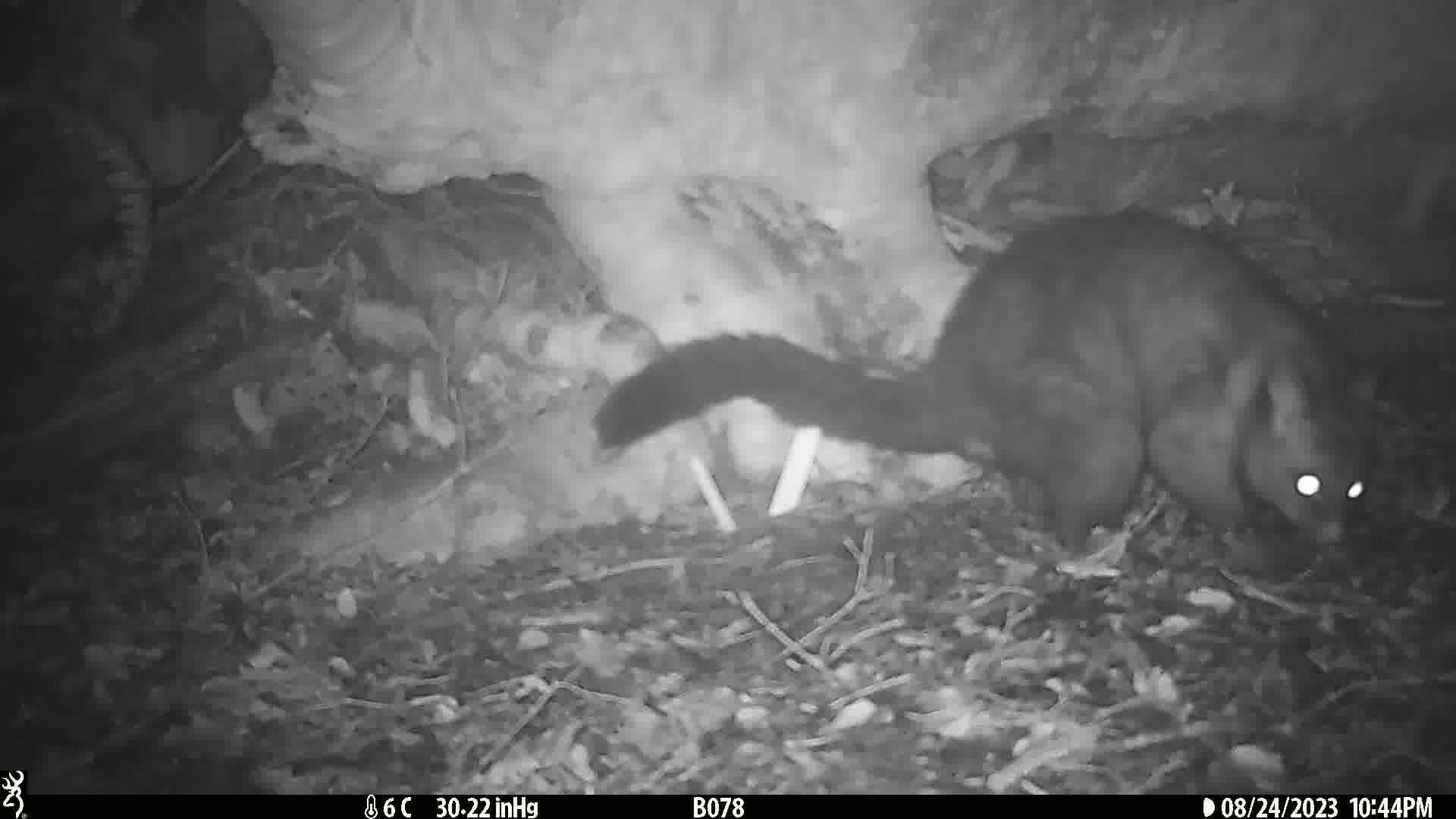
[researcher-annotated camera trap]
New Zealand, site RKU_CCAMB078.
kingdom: Animalia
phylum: Chordata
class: Mammalia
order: Diprotodontia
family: Phalangeridae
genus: Trichosurus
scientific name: Trichosurus vulpecula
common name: common brushtail possum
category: possum